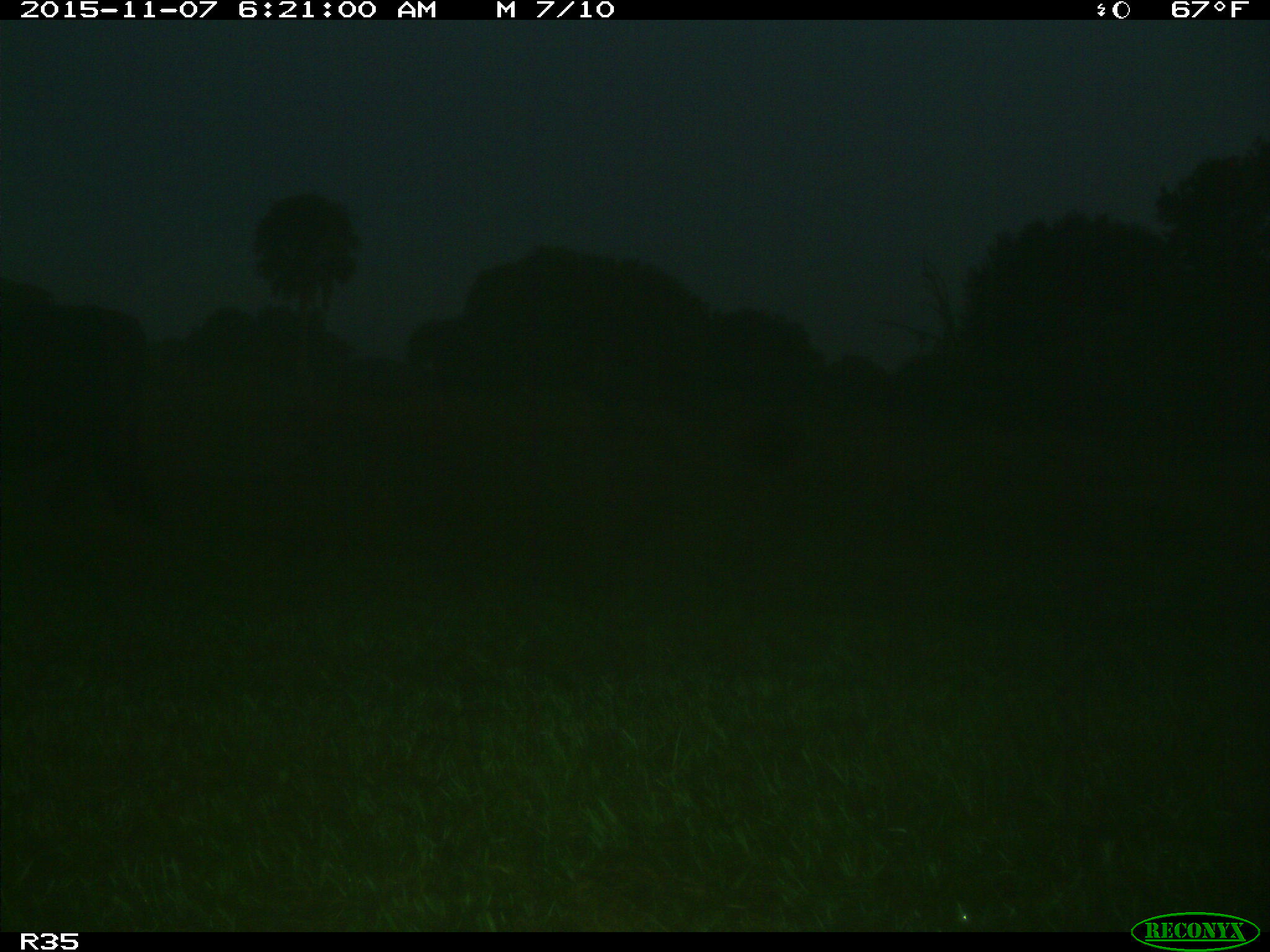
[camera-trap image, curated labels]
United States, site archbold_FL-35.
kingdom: Animalia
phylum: Chordata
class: Mammalia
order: Artiodactyla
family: Bovidae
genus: Bos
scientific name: Bos taurus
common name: domestic cow